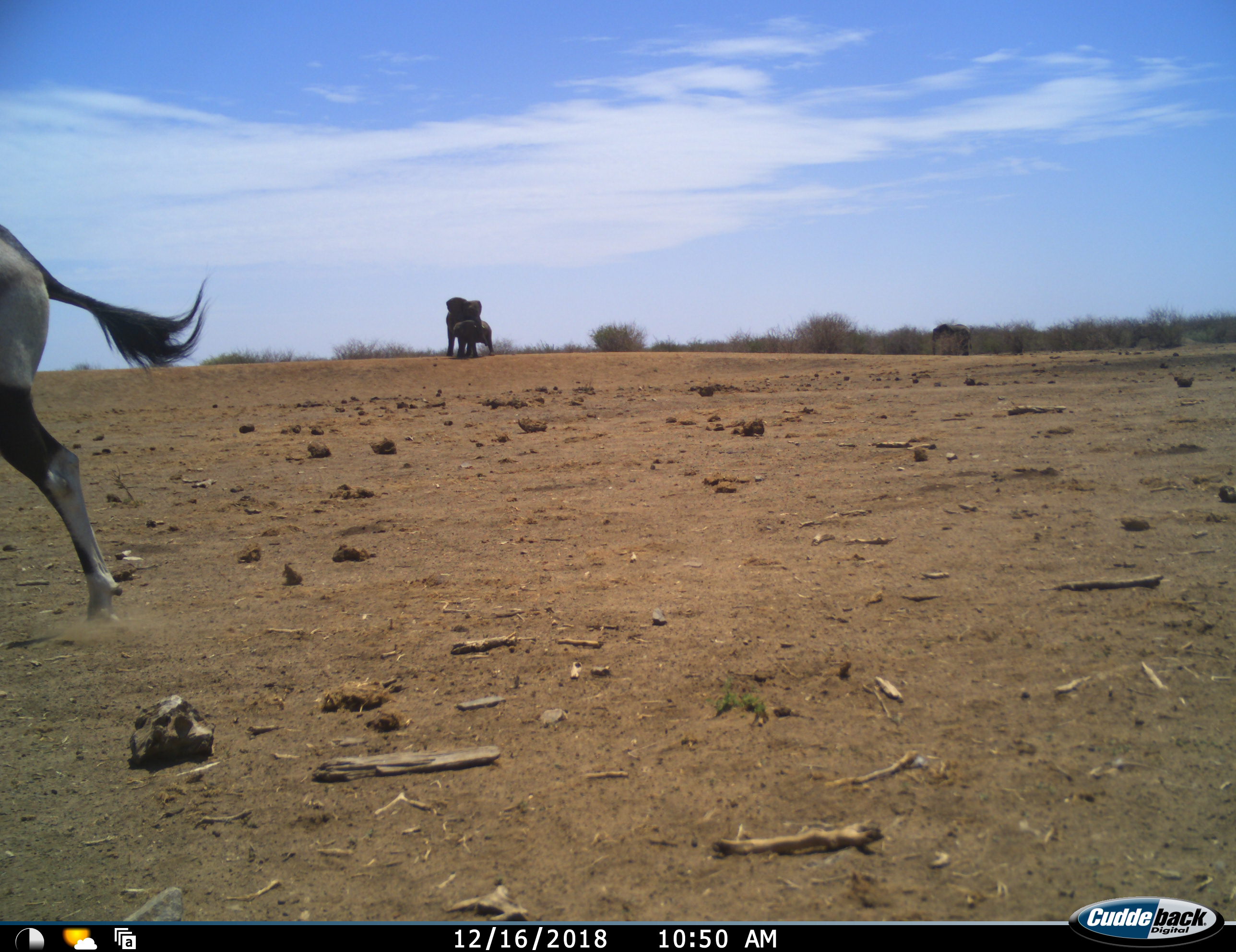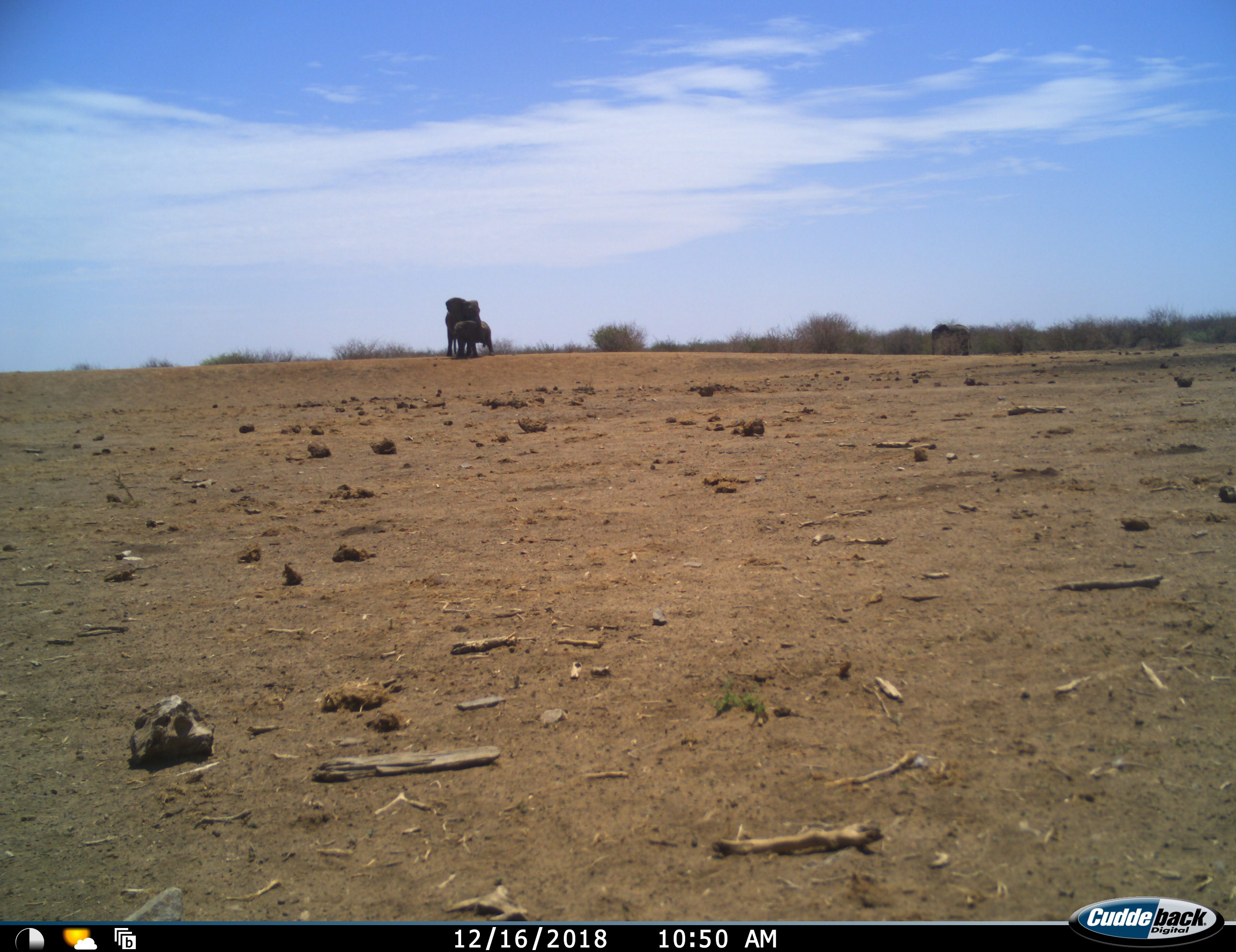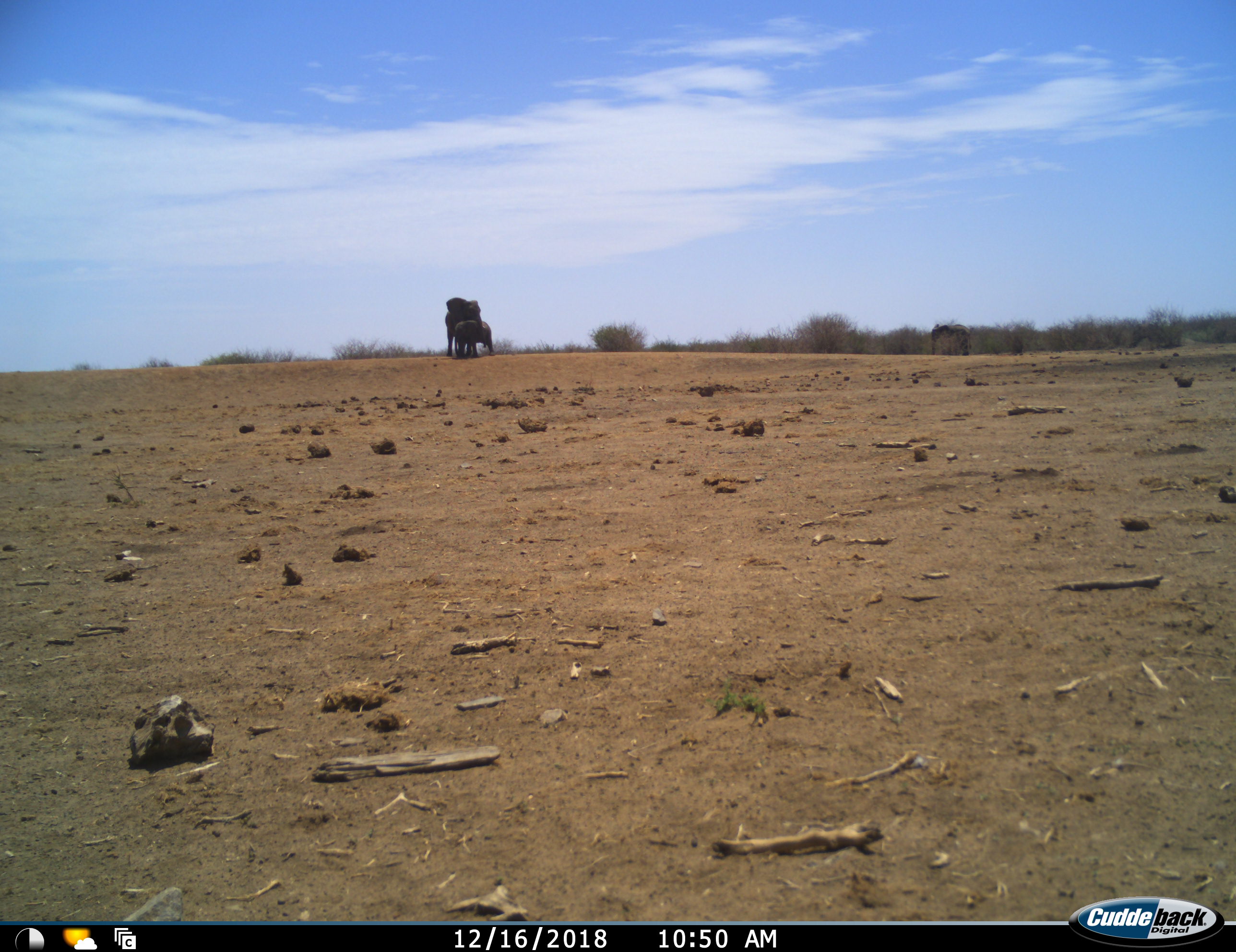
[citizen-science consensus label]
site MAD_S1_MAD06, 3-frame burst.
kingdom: Animalia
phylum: Chordata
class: Mammalia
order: Proboscidea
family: Elephantidae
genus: Loxodonta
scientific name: Loxodonta africana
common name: african bush elephant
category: elephant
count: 2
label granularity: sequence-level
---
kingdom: Animalia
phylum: Chordata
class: Mammalia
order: Artiodactyla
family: Bovidae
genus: Oryx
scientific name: Oryx gazella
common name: gemsbok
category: oryx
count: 1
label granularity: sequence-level